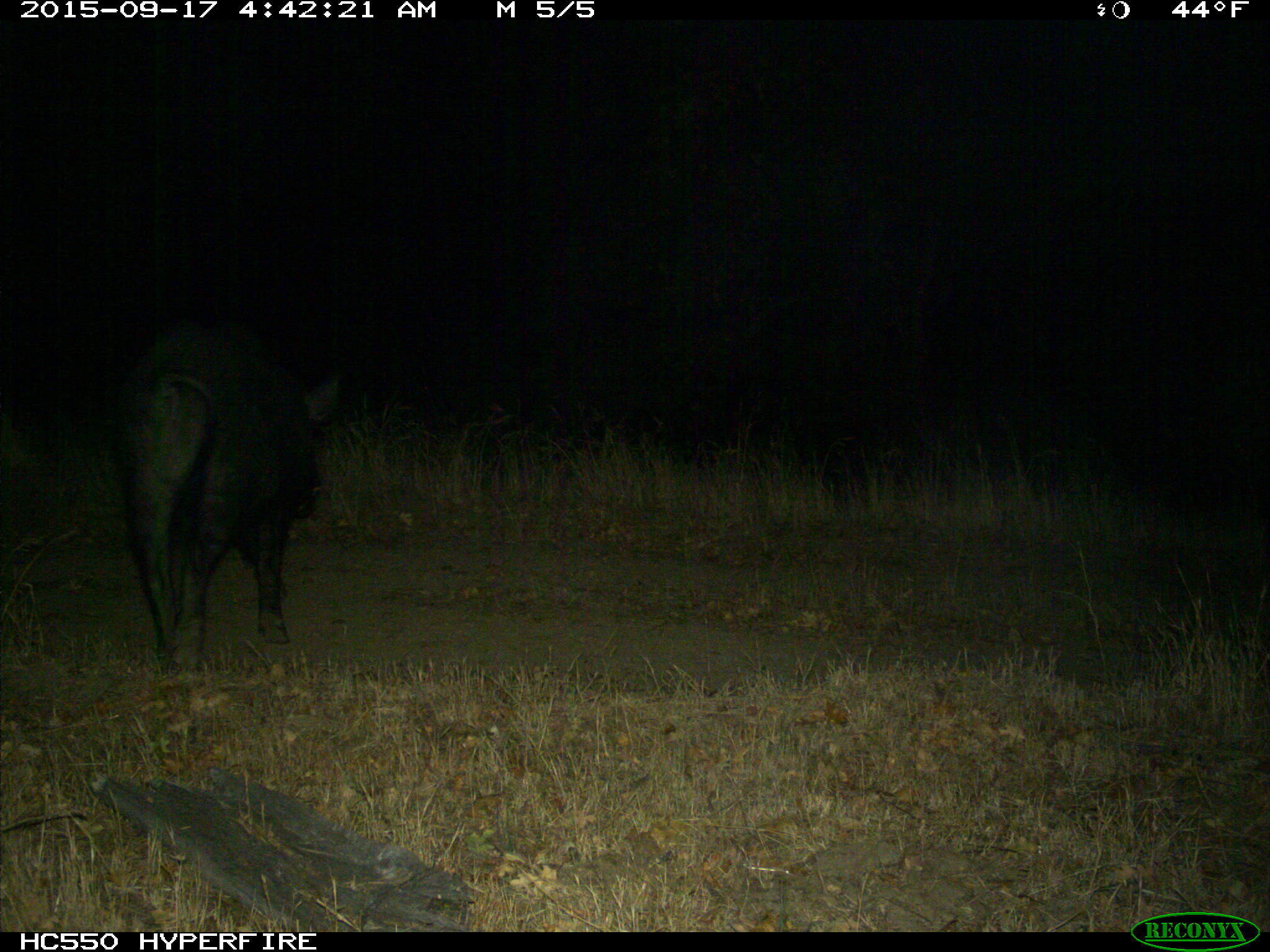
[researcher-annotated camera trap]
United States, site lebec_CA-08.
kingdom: Animalia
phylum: Chordata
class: Mammalia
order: Artiodactyla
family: Suidae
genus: Sus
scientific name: Sus scrofa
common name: wild boar